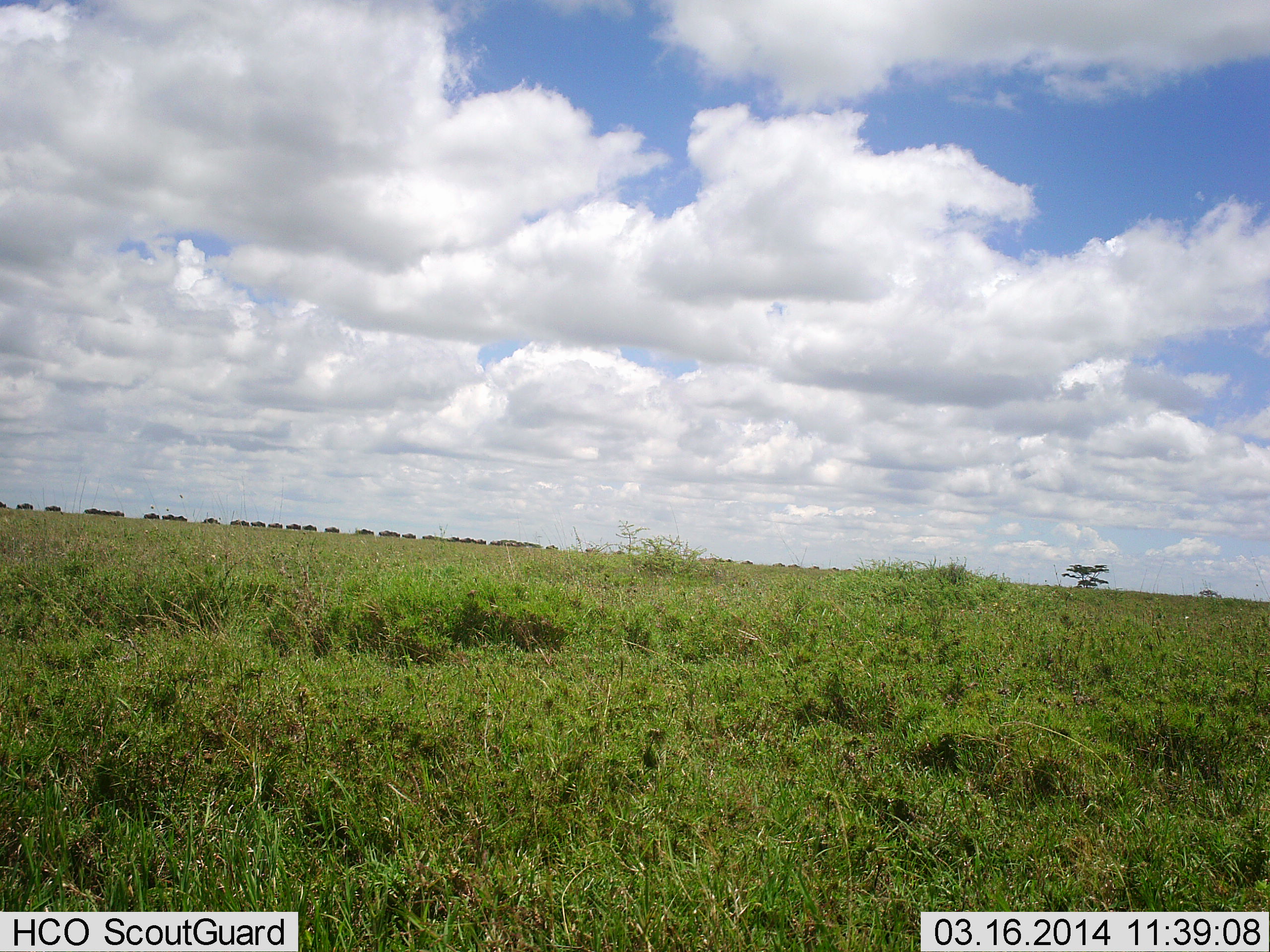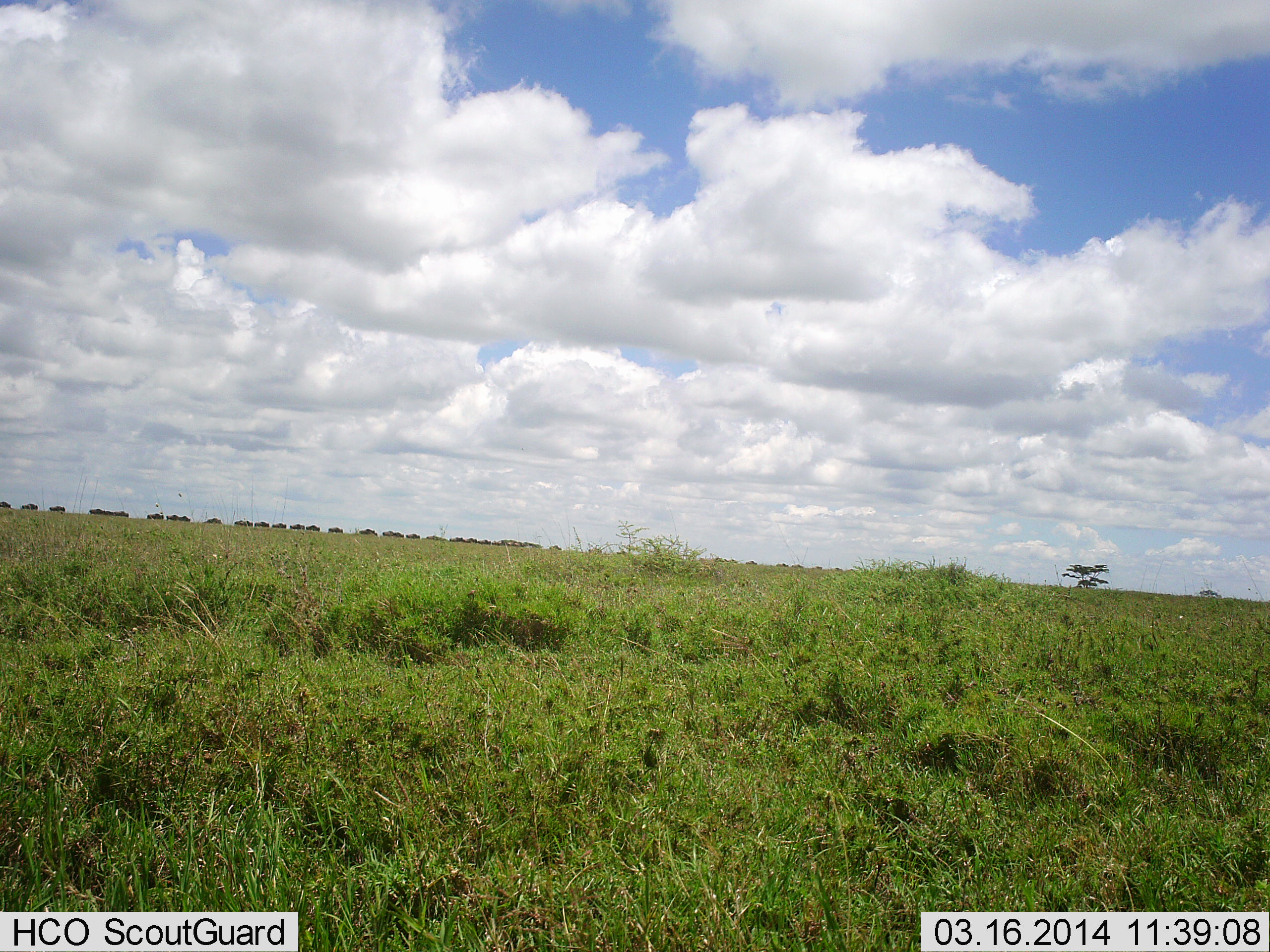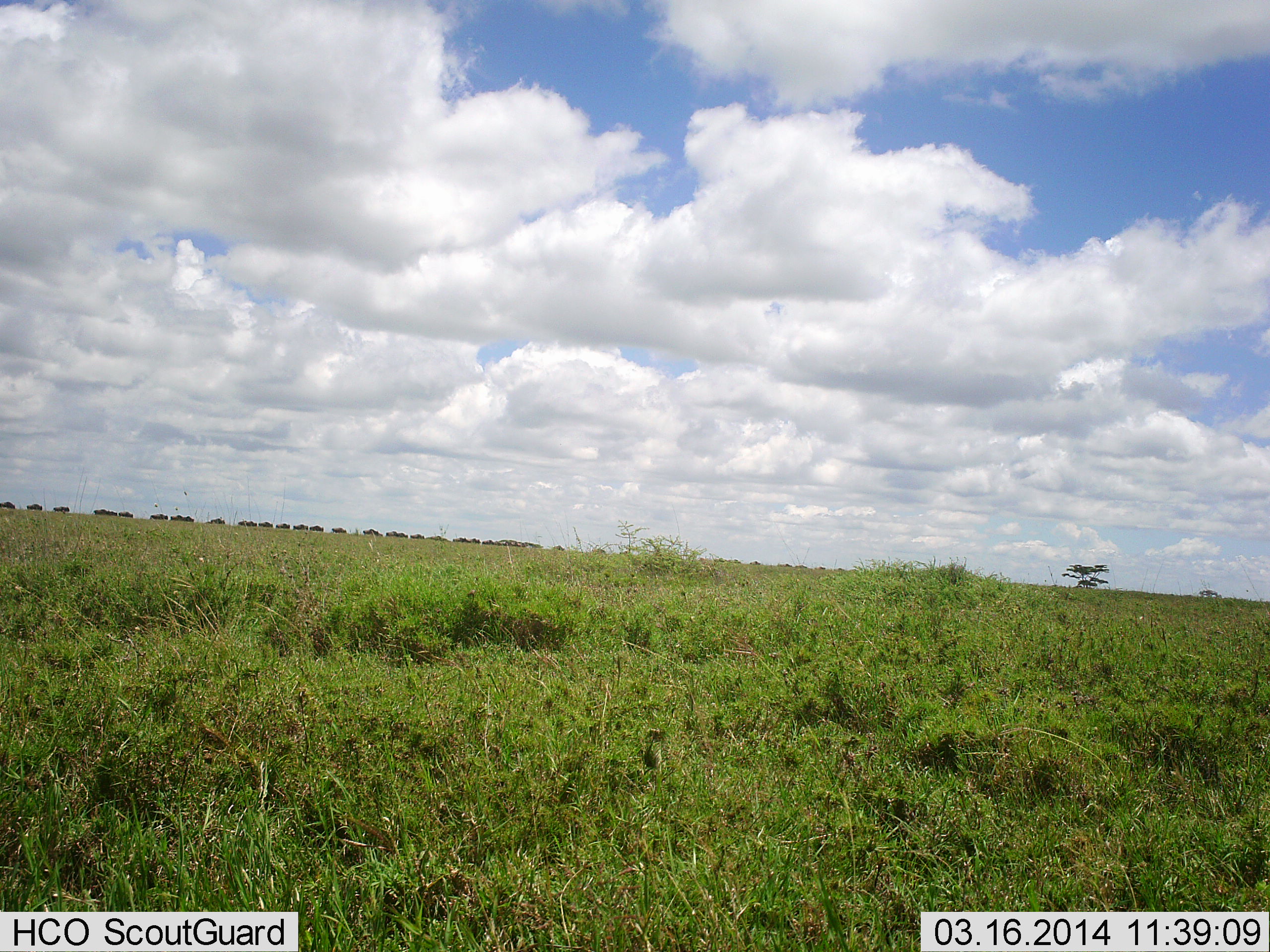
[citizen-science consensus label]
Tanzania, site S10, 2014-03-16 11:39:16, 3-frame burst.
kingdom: Animalia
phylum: Chordata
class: Mammalia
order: Artiodactyla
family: Bovidae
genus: Connochaetes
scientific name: Connochaetes taurinus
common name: blue wildebeest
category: wildebeest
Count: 11-50.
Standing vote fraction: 0%.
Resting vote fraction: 0%.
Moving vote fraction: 100%.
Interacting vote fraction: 0%.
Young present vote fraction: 0%.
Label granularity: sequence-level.